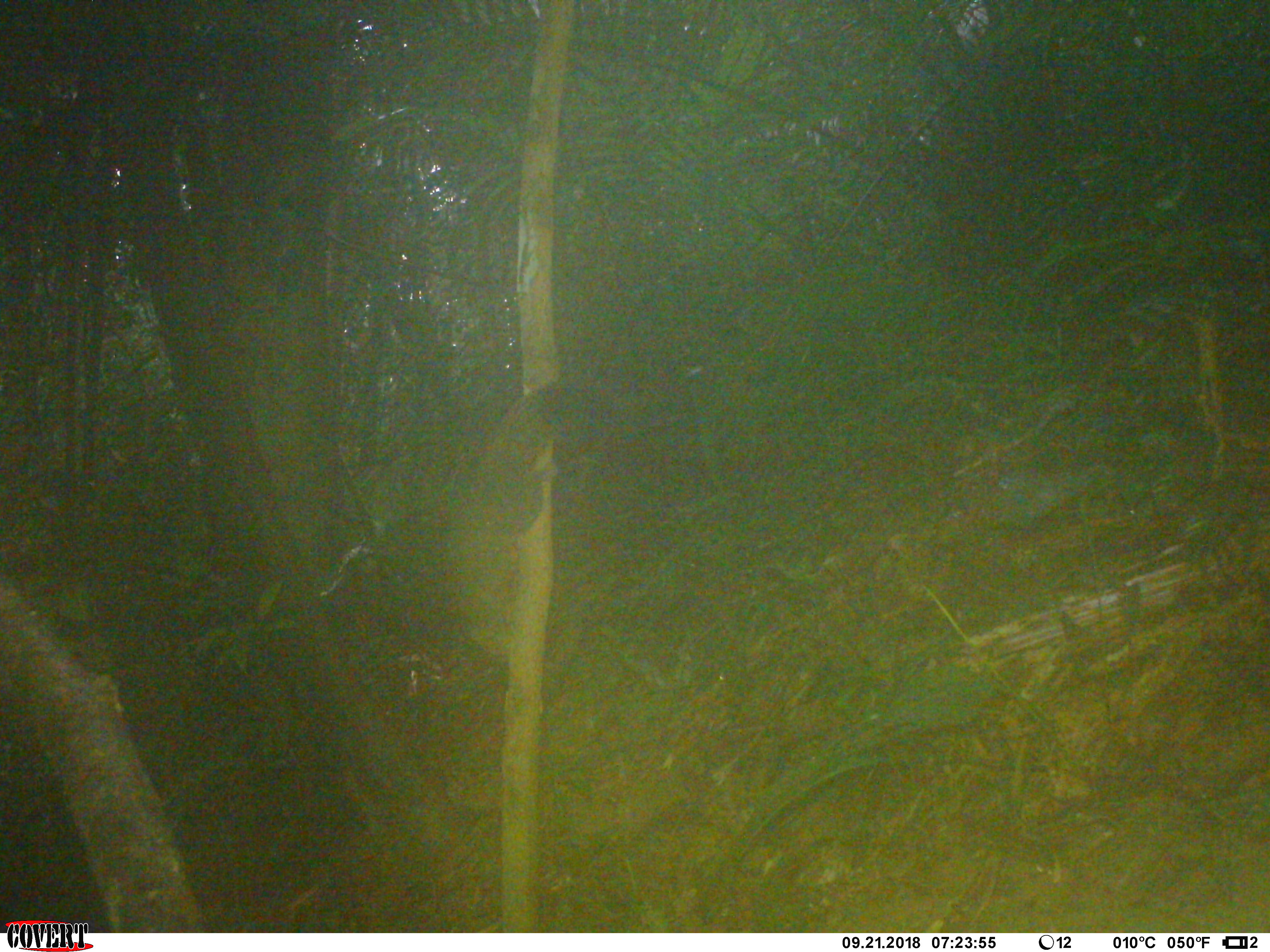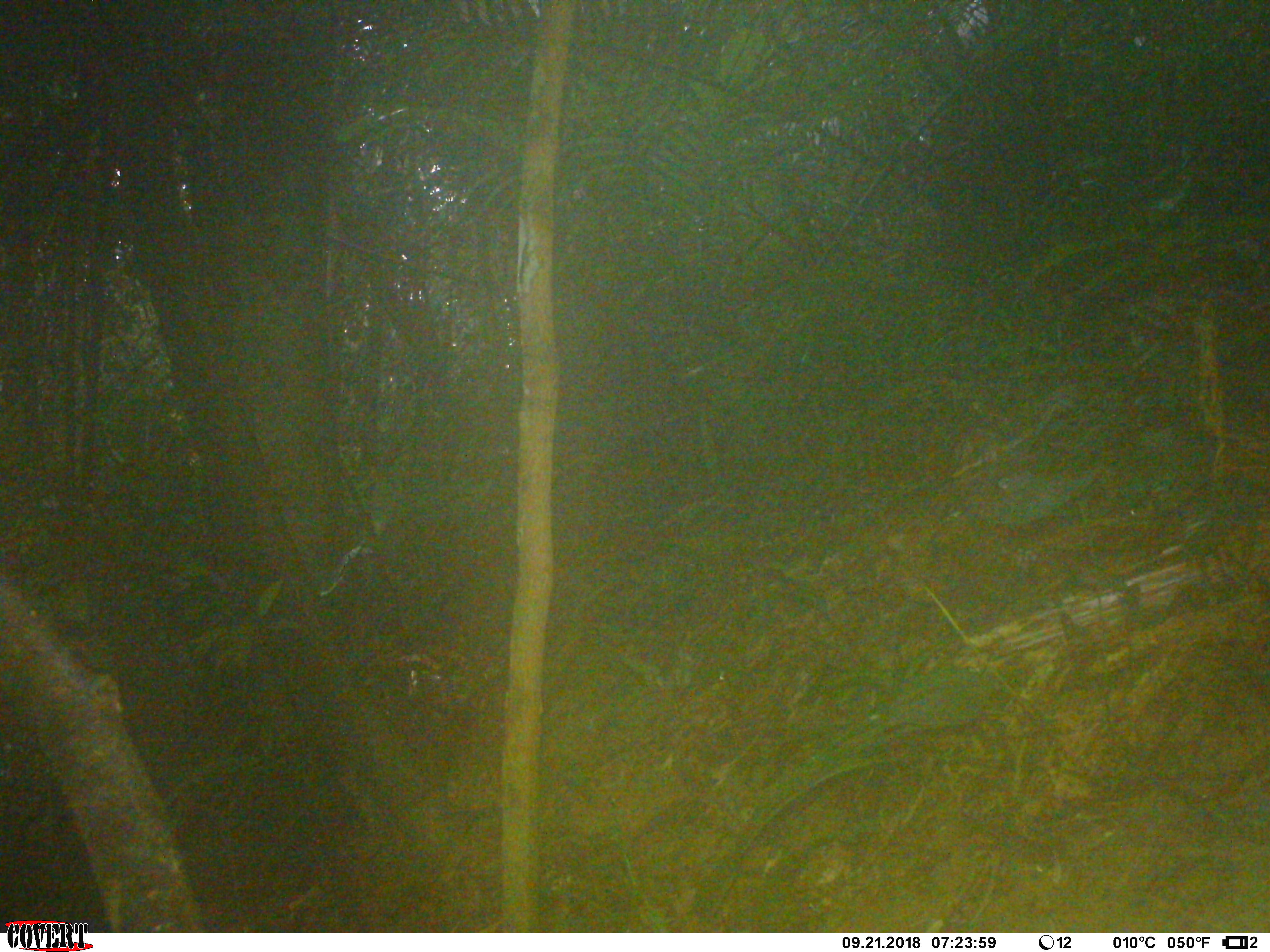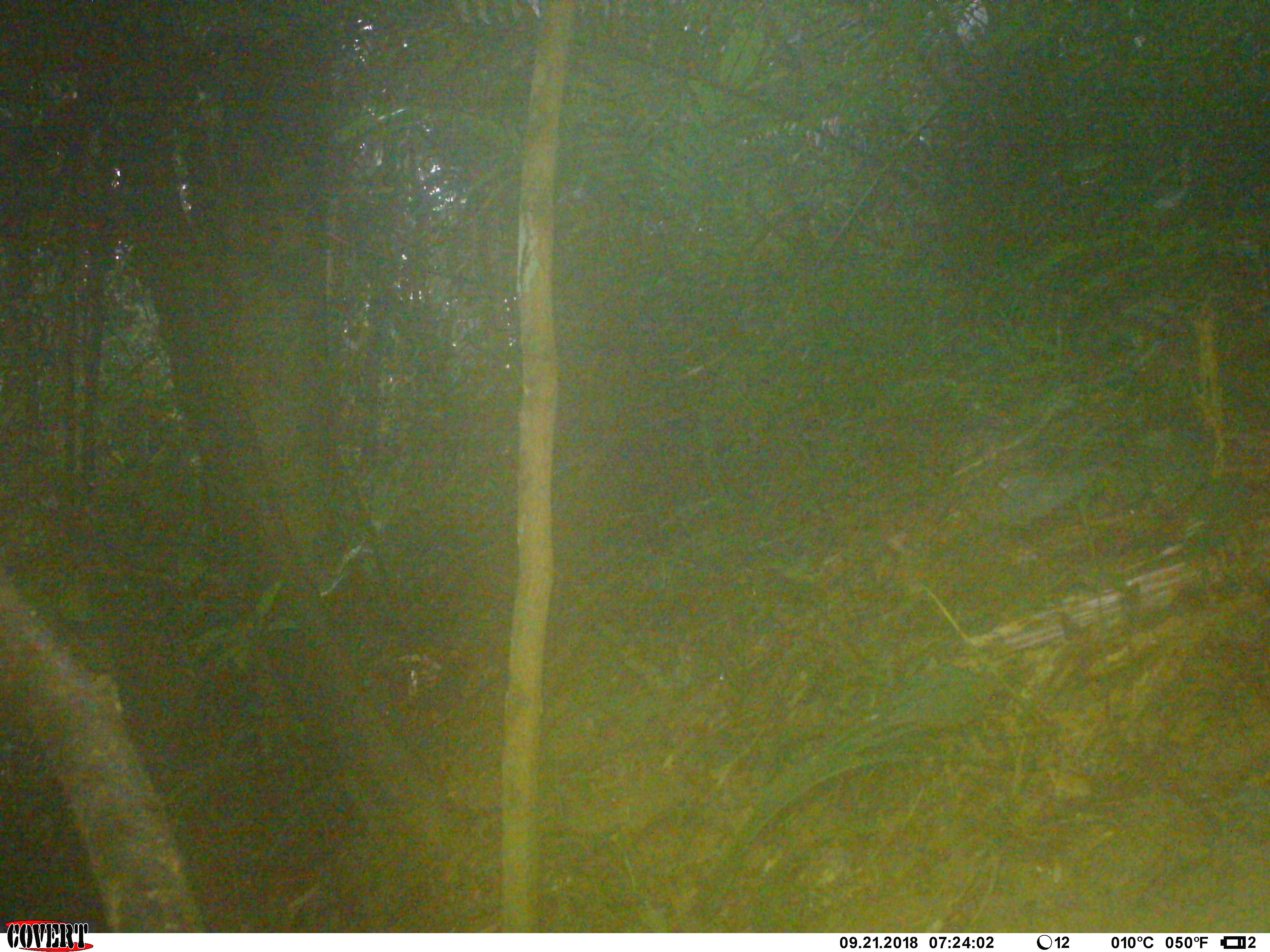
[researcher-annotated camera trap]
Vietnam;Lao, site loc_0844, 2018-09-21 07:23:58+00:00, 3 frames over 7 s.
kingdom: Animalia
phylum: Chordata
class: Mammalia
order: Rodentia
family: Sciuridae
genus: Sciurus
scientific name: Sciurus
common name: squirrel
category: unidentified squirrel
Unidentified squirrel (squirrel) (Sciurus). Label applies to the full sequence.